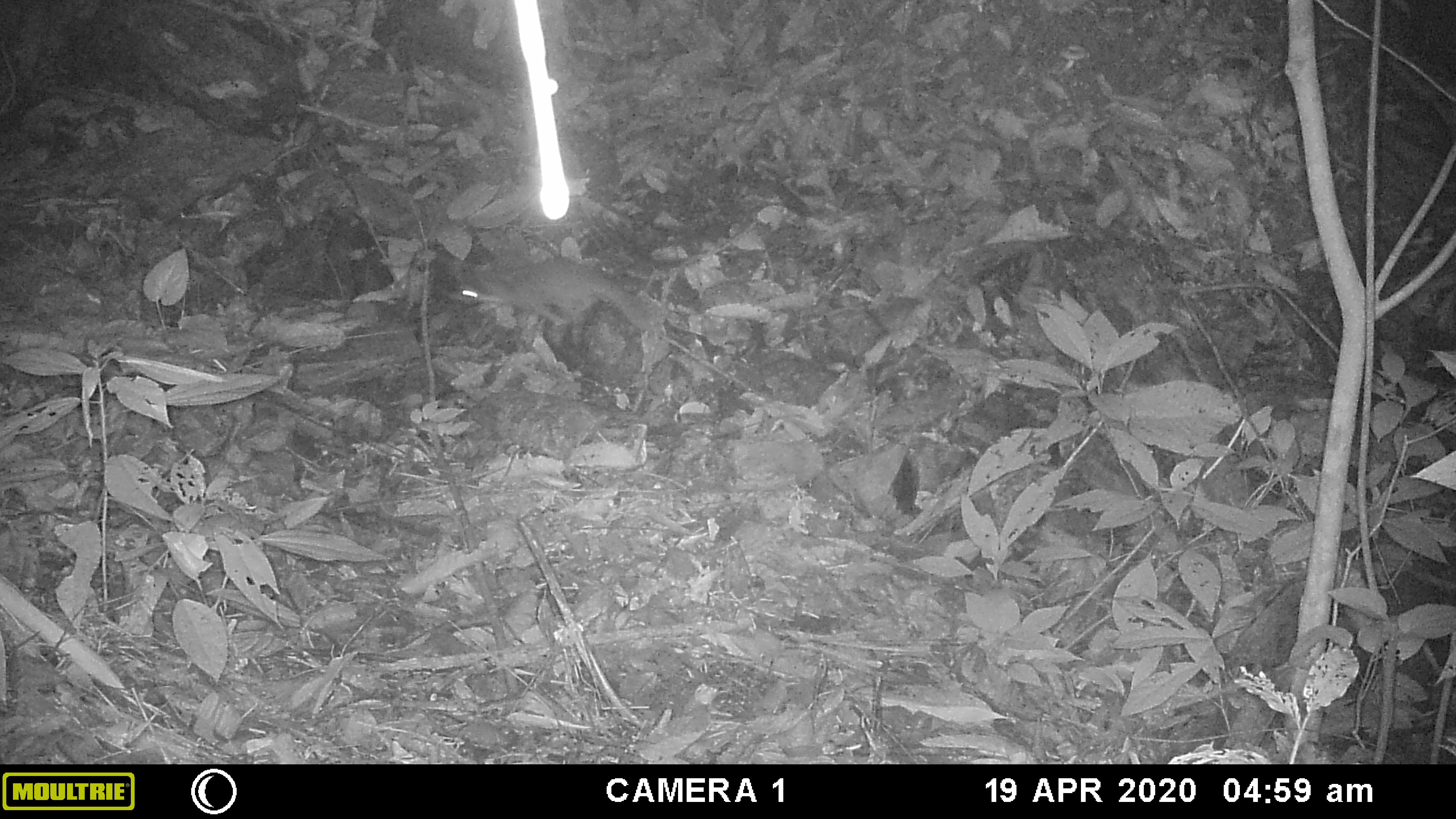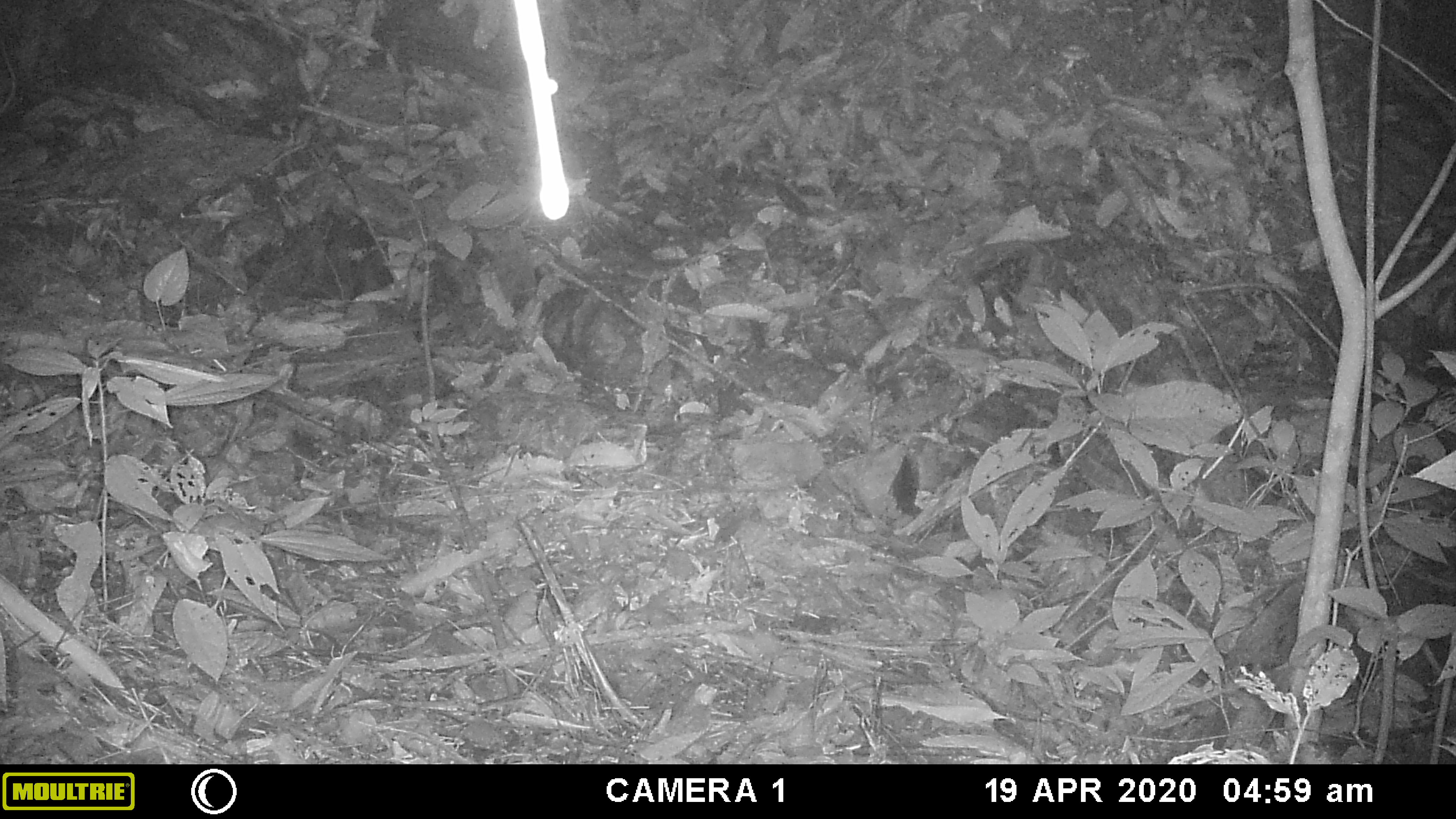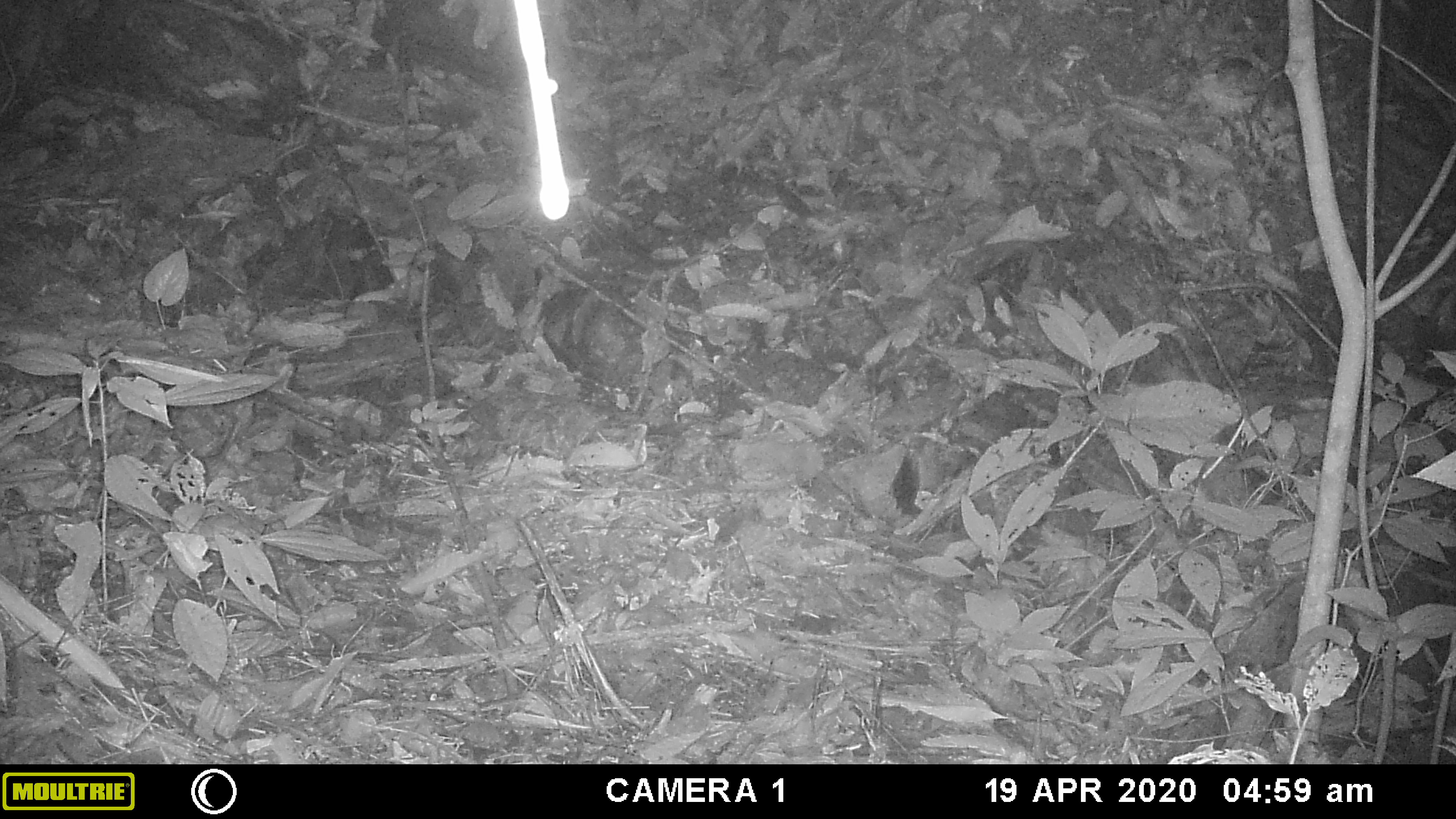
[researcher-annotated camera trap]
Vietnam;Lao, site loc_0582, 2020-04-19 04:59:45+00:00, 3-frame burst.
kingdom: Animalia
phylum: Chordata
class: Mammalia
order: Carnivora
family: Mustelidae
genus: Melogale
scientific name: Melogale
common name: ferret badger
Ferret badger (Melogale). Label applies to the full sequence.